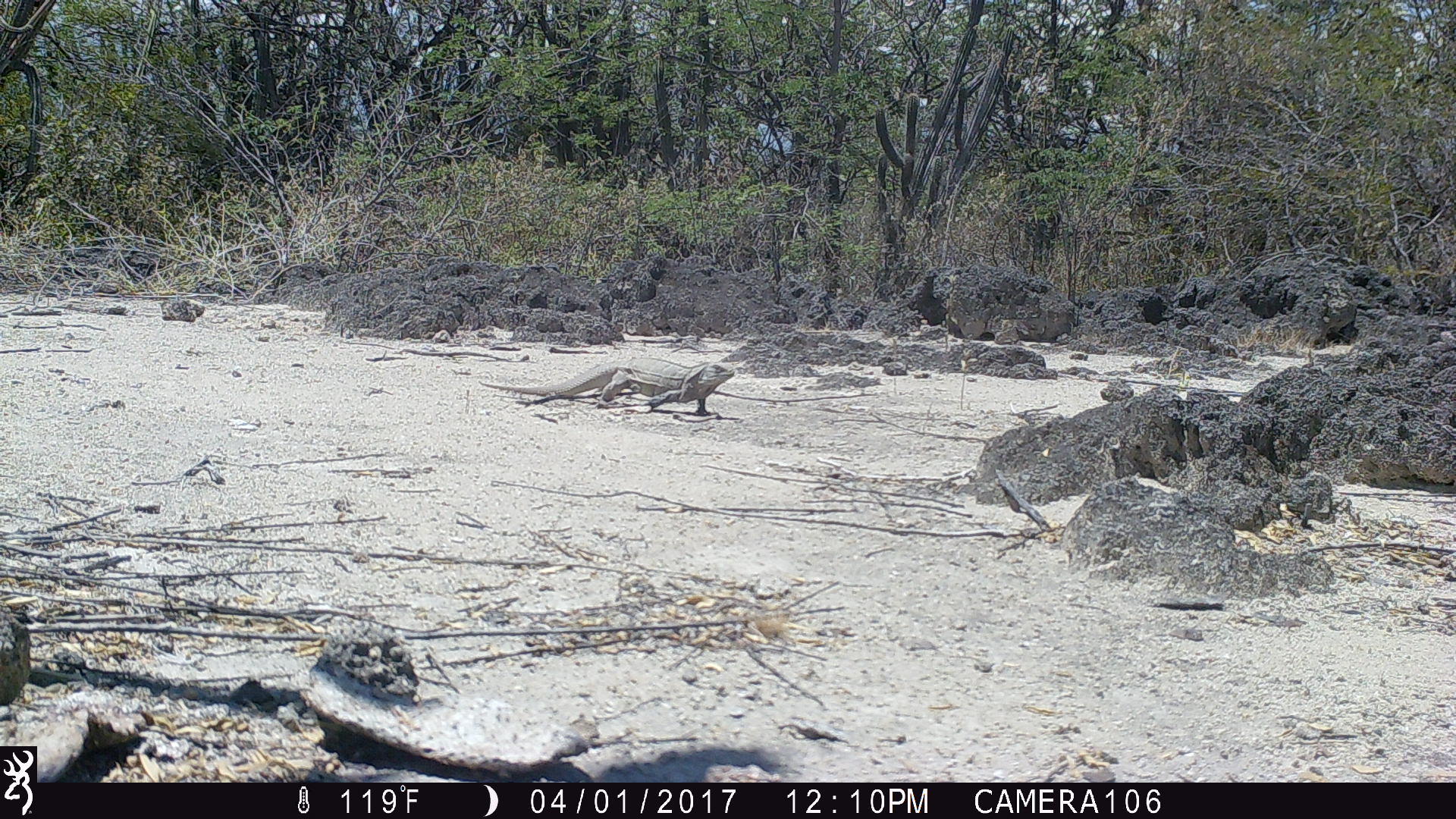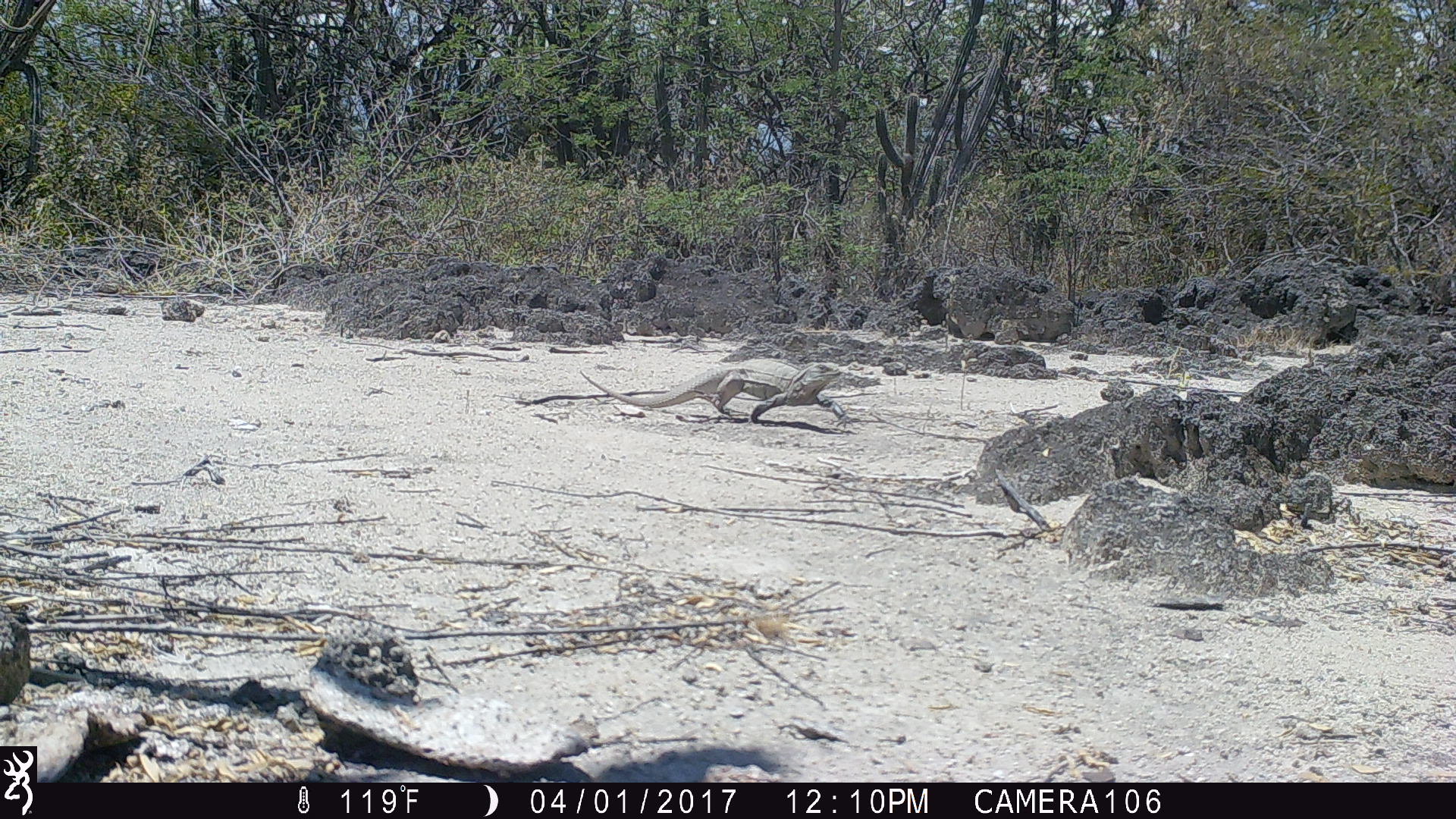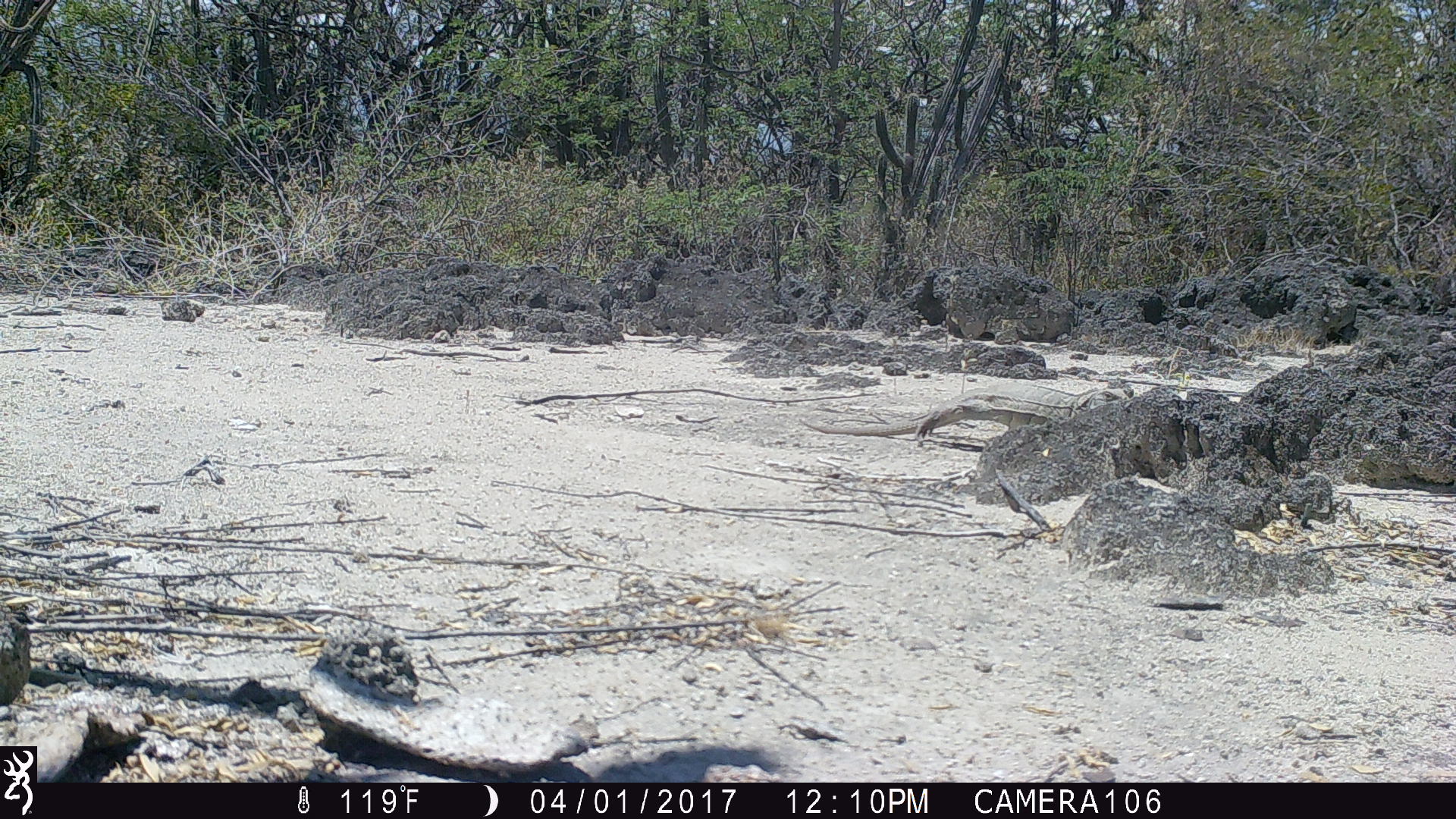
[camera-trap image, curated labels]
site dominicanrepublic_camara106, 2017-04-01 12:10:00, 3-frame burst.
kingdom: Animalia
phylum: Chordata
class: Reptilia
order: Squamata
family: Iguanidae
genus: Iguana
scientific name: Iguana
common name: typical iguanas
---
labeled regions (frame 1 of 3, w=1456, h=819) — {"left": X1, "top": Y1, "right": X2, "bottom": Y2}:
iguana: {"left": 488, "top": 362, "right": 735, "bottom": 413}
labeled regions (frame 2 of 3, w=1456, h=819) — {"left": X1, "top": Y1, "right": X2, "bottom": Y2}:
iguana: {"left": 579, "top": 358, "right": 857, "bottom": 437}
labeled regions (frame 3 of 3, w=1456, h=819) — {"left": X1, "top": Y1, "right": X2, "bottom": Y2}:
iguana: {"left": 796, "top": 383, "right": 1133, "bottom": 446}